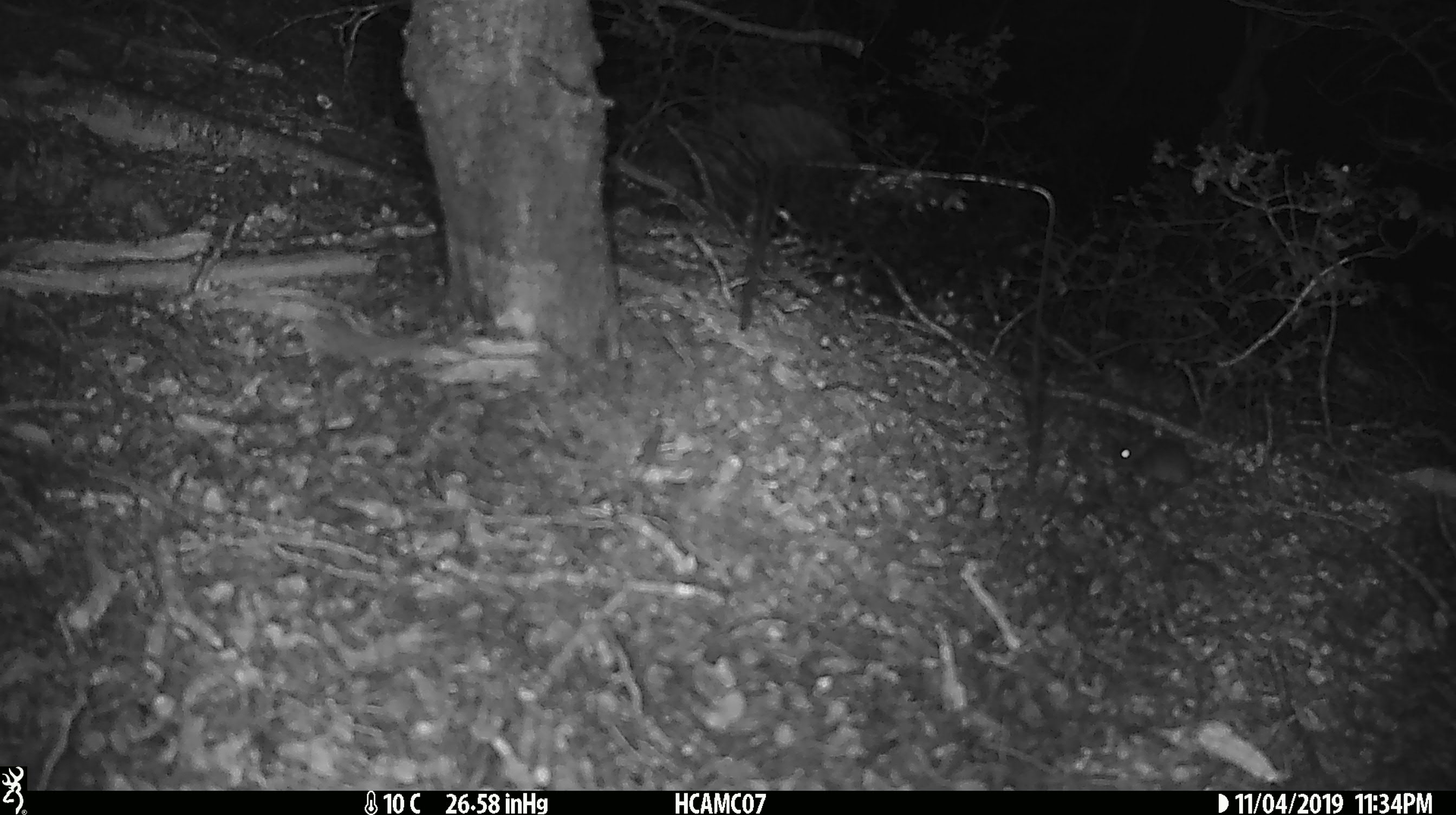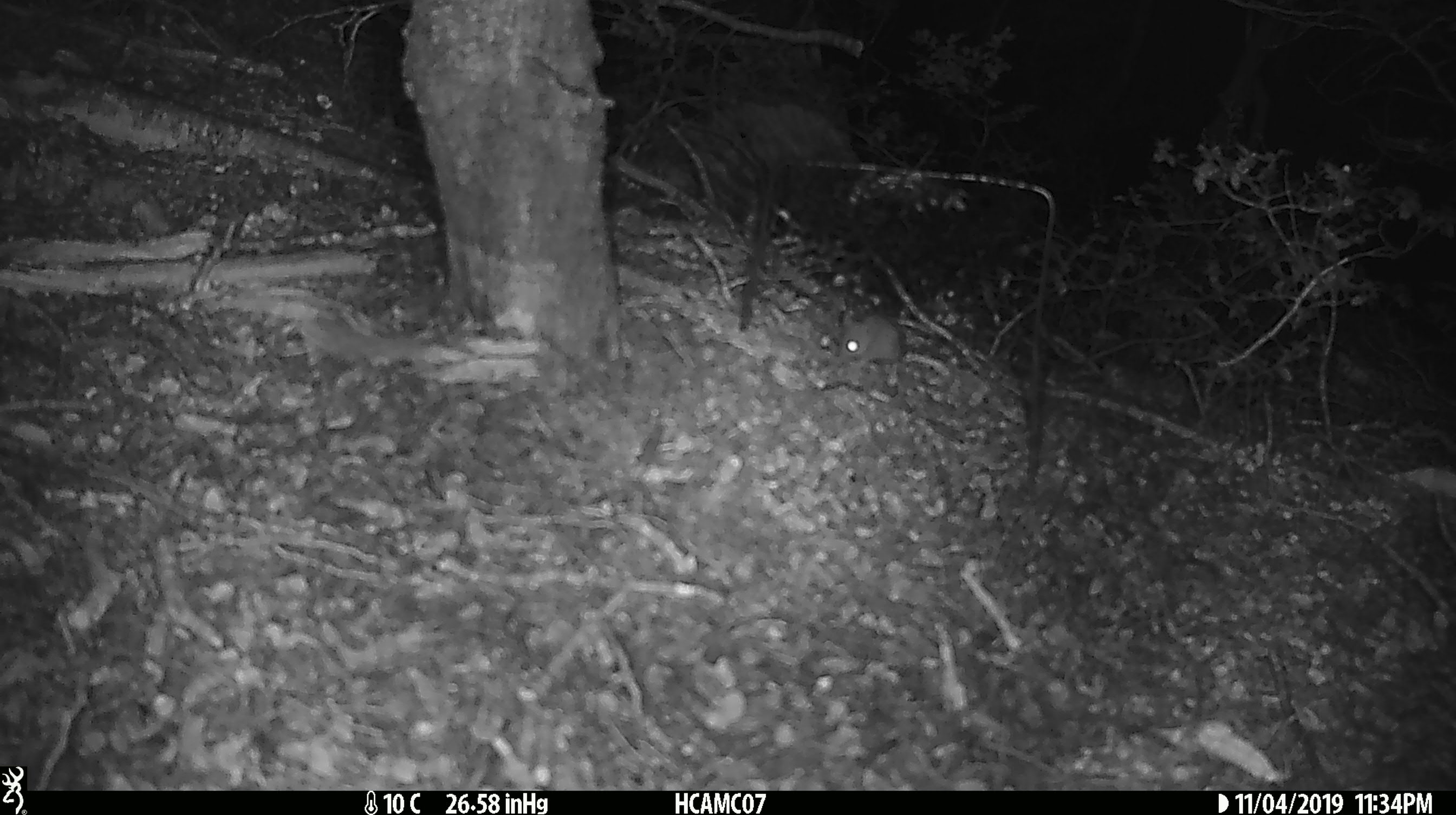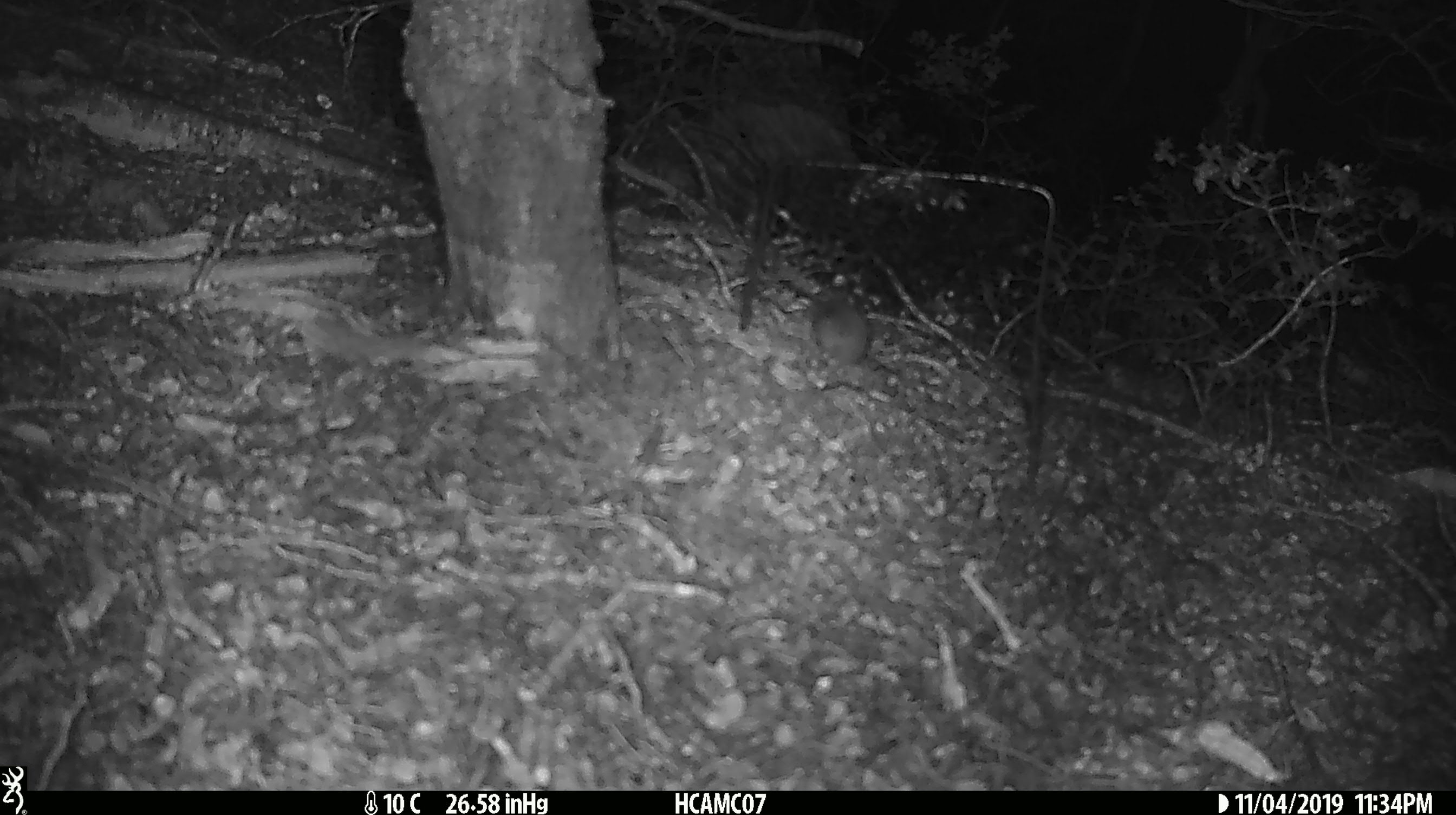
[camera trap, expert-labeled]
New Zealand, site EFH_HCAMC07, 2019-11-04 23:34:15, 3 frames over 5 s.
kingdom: Animalia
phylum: Chordata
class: Mammalia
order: Rodentia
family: Muridae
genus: Mus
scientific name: Mus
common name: mouse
Mouse (Mus).